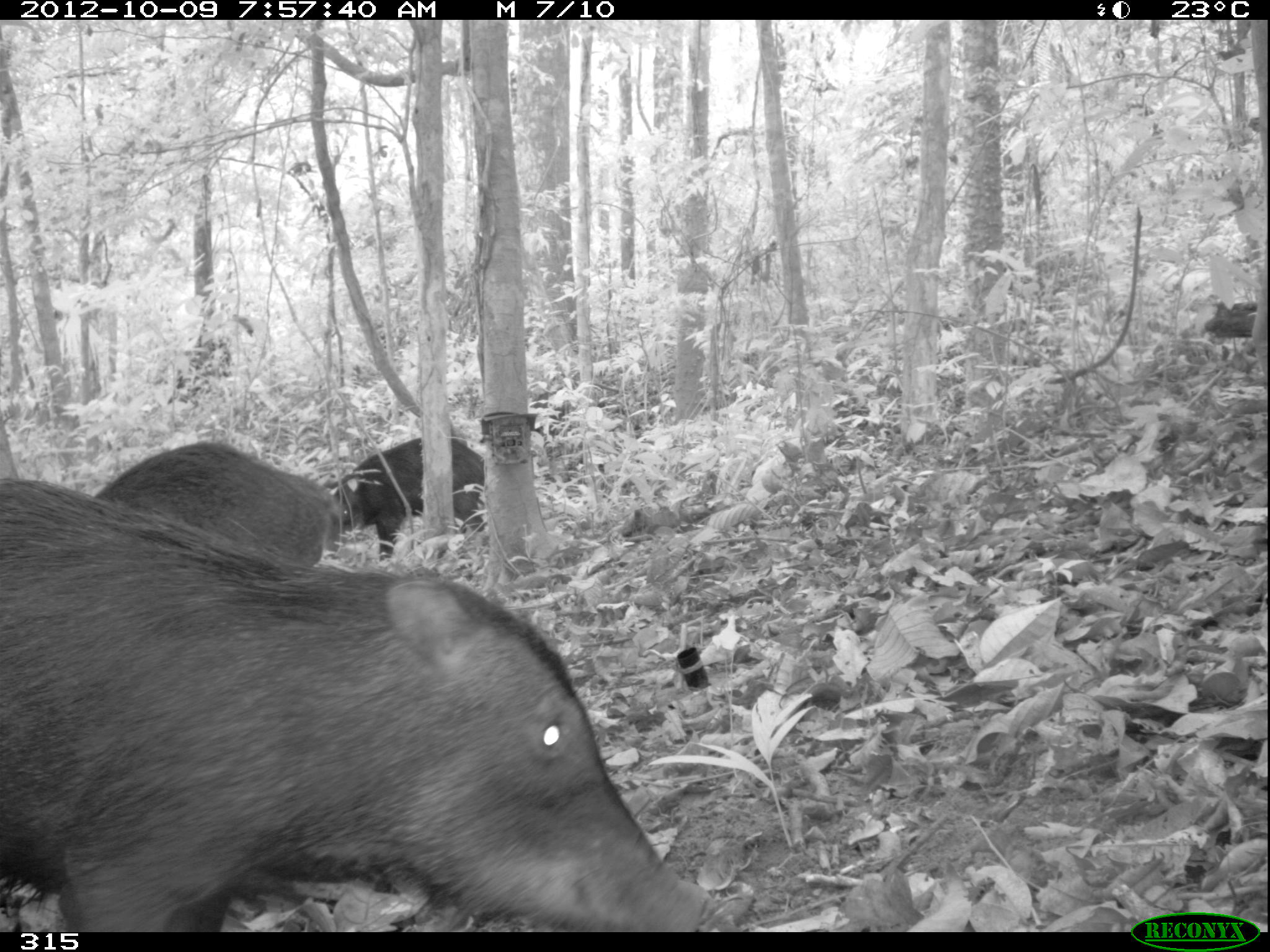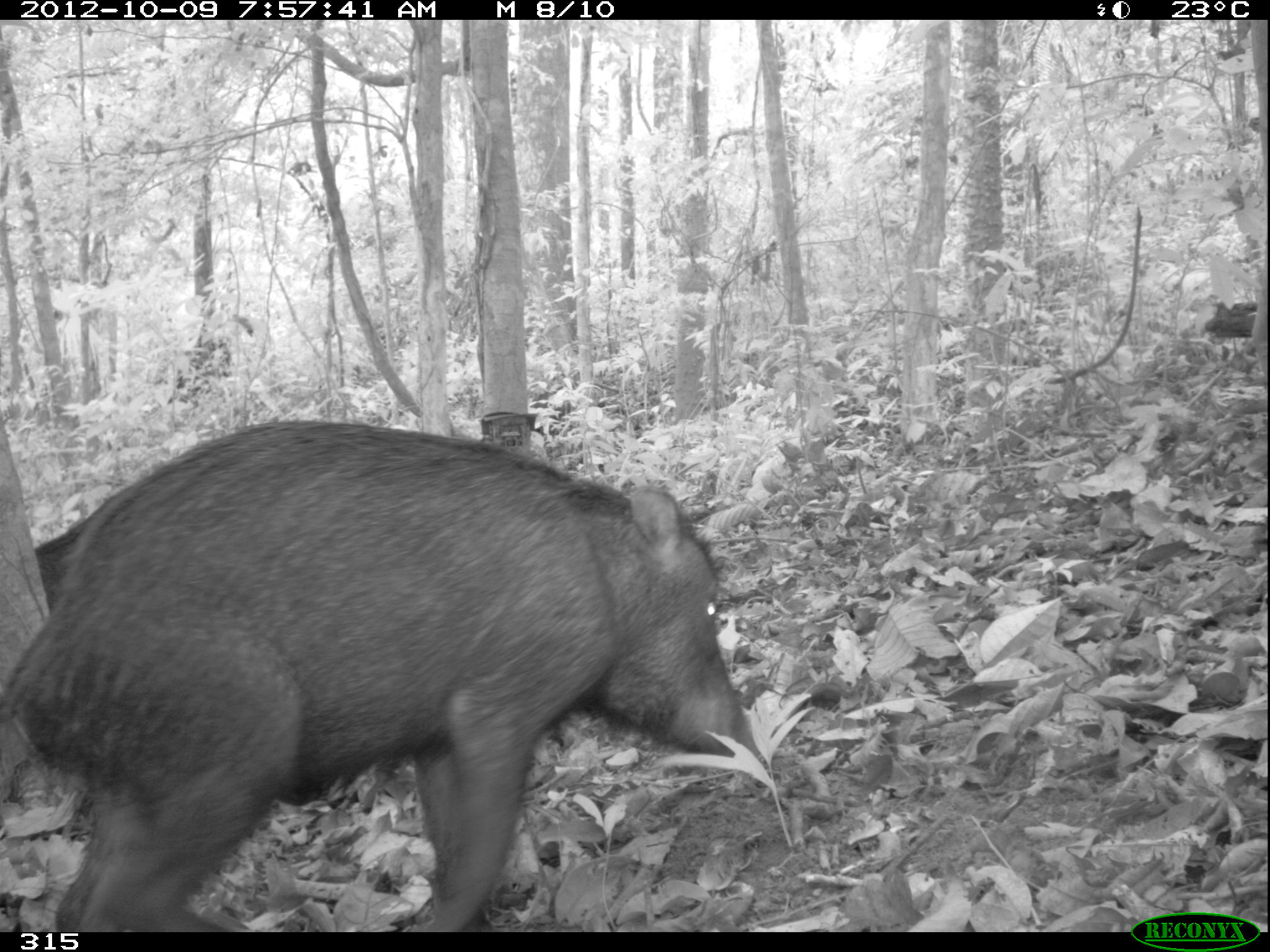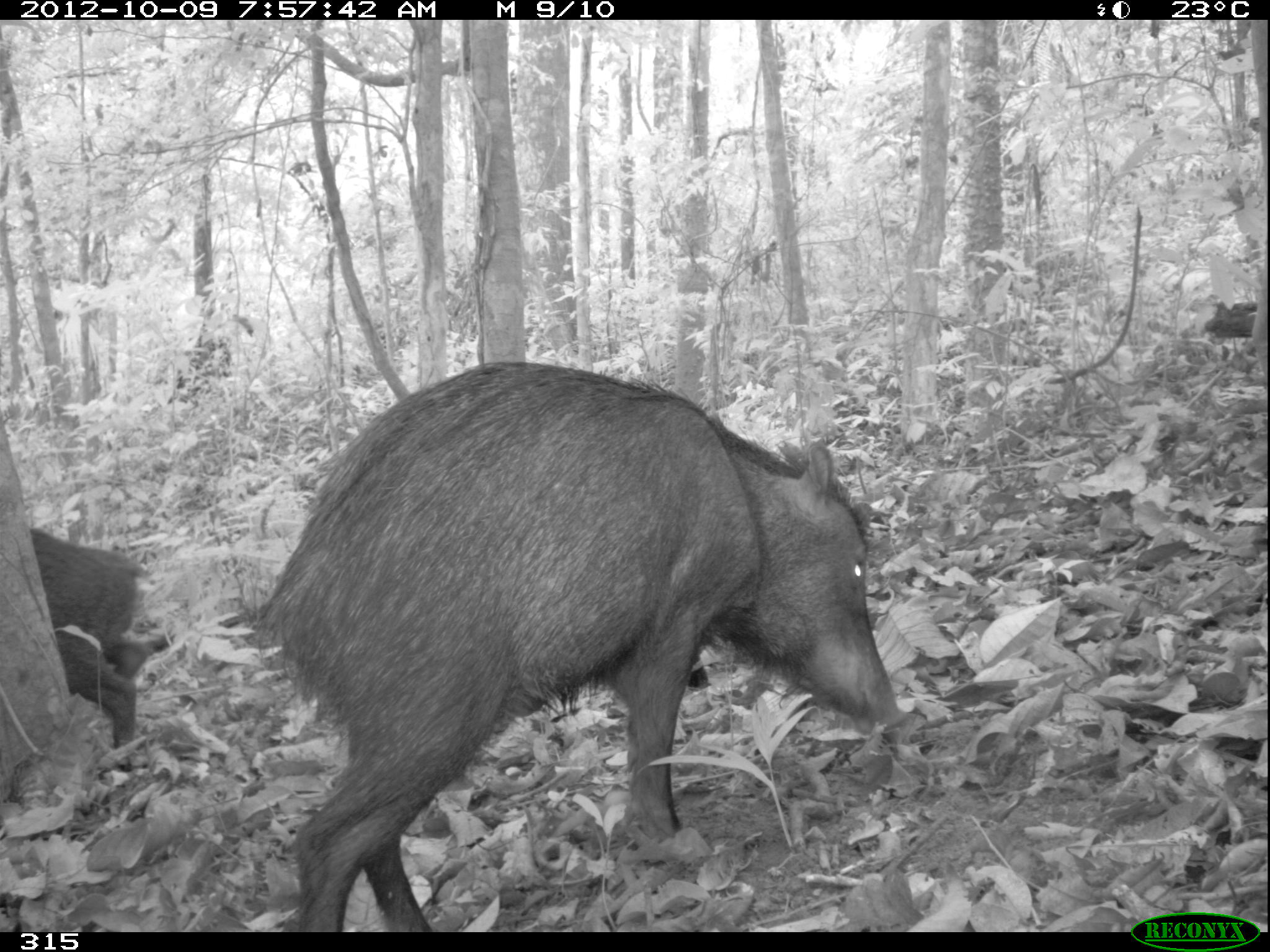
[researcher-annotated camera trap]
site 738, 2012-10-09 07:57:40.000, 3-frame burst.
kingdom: Animalia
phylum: Chordata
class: Mammalia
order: Artiodactyla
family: Tayassuidae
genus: Tayassu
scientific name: Tayassu pecari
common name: white-lipped peccary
Tayassu pecari (white-lipped peccary).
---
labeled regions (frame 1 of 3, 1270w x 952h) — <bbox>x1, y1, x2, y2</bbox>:
tayassu pecari: <bbox>0, 469, 723, 931</bbox>; <bbox>92, 440, 340, 563</bbox>; <bbox>324, 435, 485, 558</bbox>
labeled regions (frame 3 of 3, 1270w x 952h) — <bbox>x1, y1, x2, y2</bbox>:
tayassu pecari: <bbox>251, 356, 906, 931</bbox>; <bbox>30, 525, 156, 771</bbox>